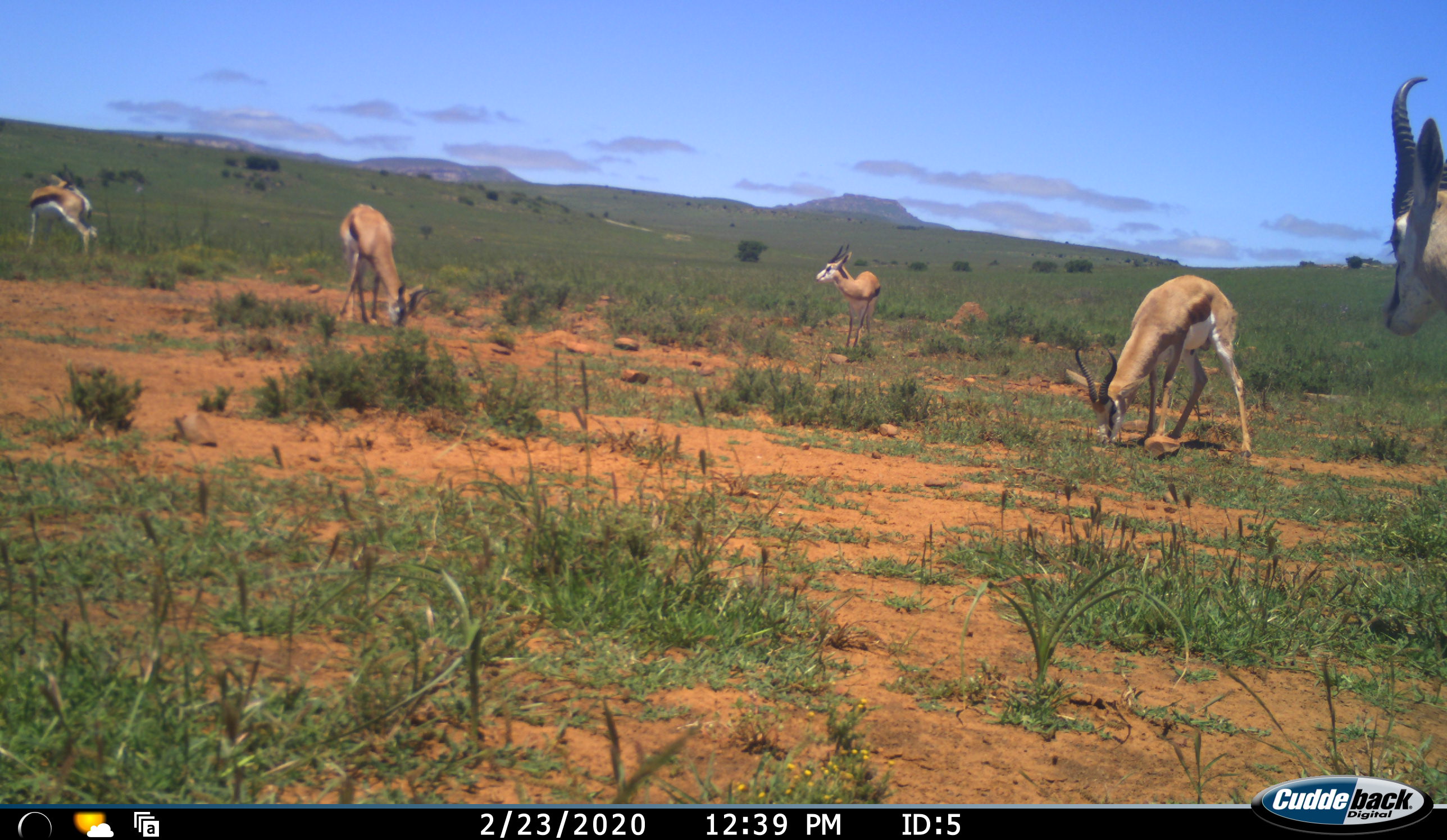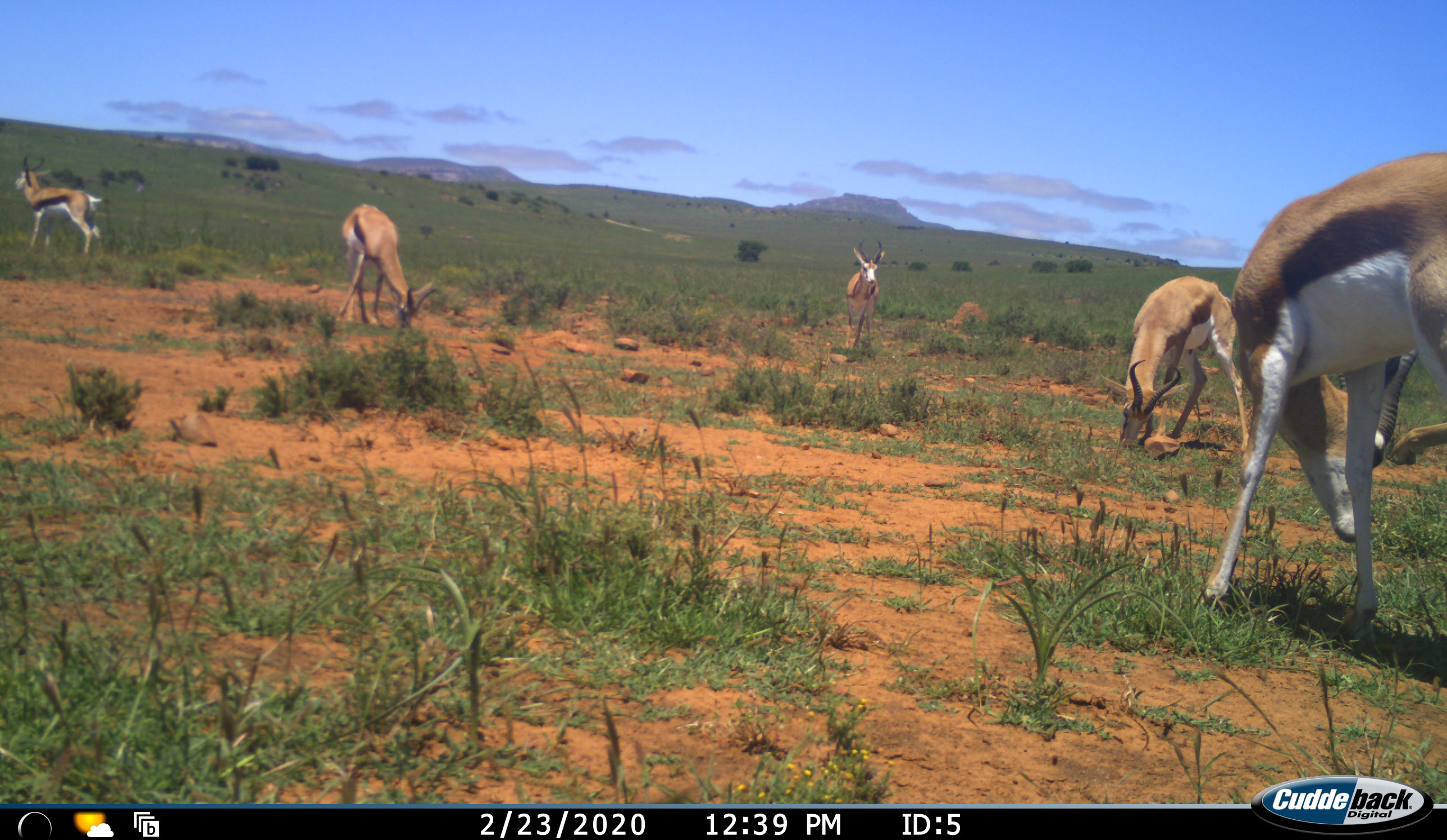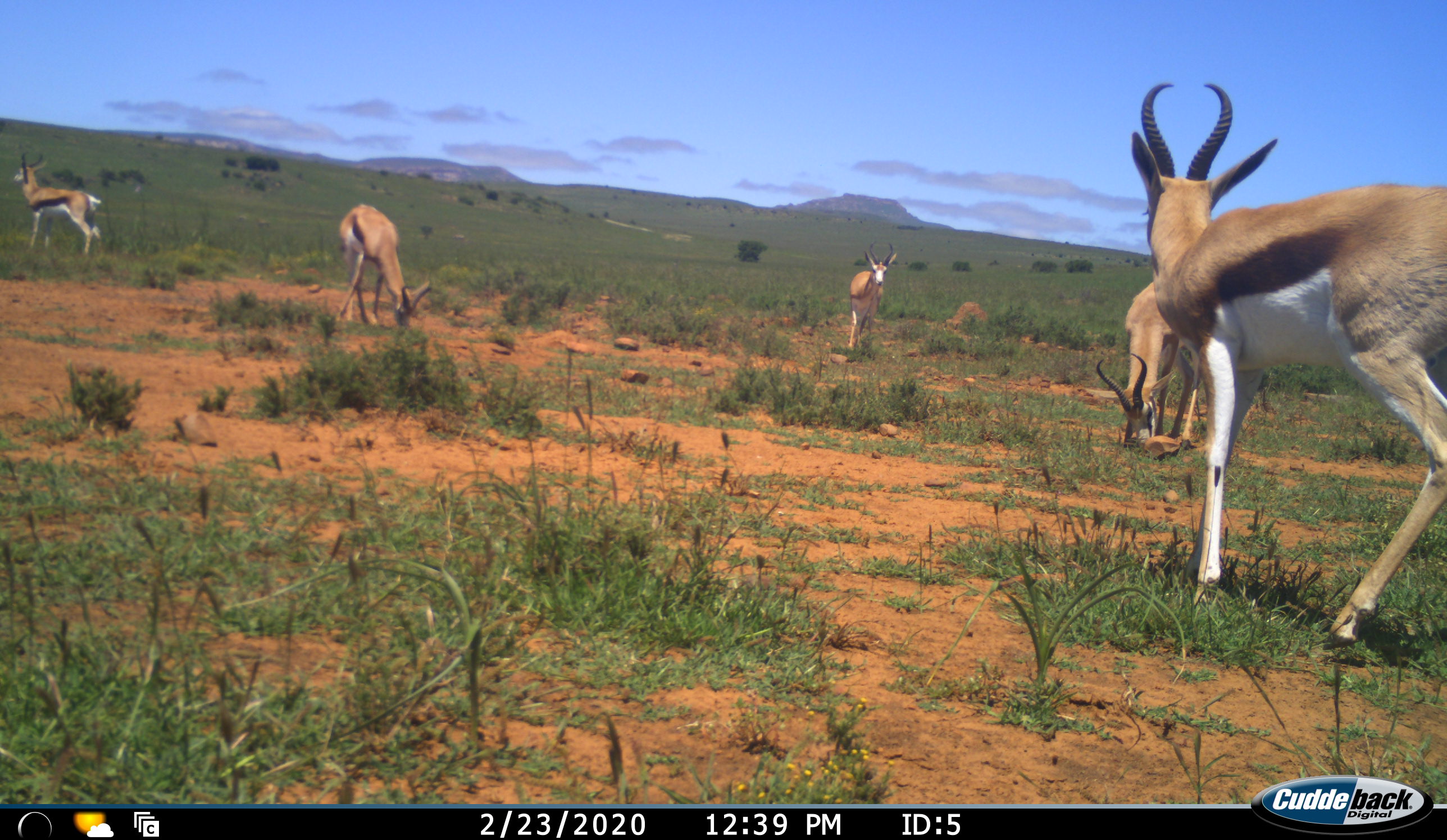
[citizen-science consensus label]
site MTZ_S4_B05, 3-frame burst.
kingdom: Animalia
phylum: Chordata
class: Mammalia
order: Artiodactyla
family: Bovidae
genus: Antidorcas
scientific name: Antidorcas marsupialis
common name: springbok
Springbok (Antidorcas marsupialis), count 5. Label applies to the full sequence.